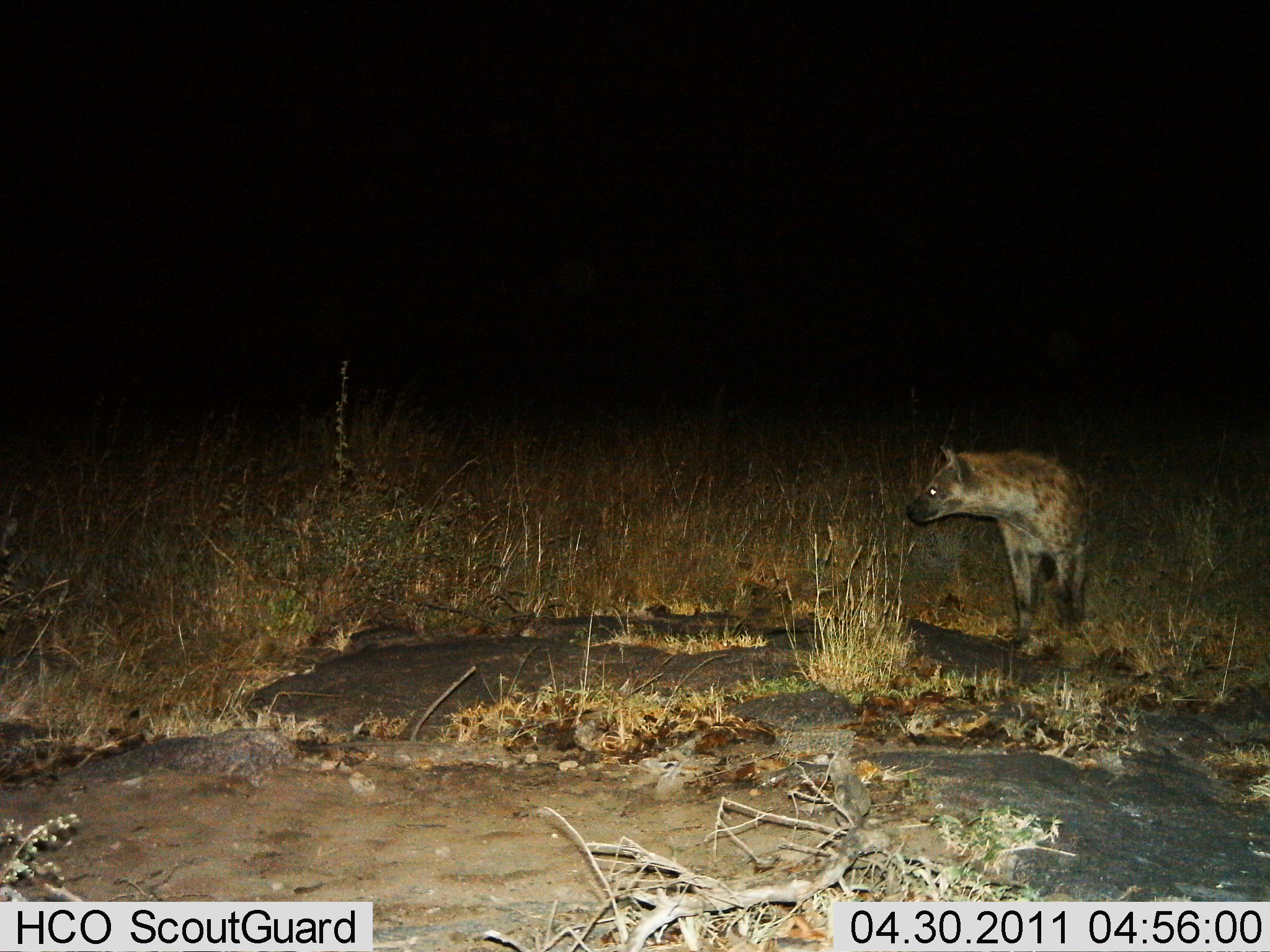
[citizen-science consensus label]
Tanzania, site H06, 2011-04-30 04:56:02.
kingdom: Animalia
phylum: Chordata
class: Mammalia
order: Carnivora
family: Hyaenidae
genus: Crocuta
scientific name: Crocuta crocuta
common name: spotted hyena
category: hyenaspotted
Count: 1.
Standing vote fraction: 73%.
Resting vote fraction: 0%.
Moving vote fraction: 27%.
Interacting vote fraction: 9%.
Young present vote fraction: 0%.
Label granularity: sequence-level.